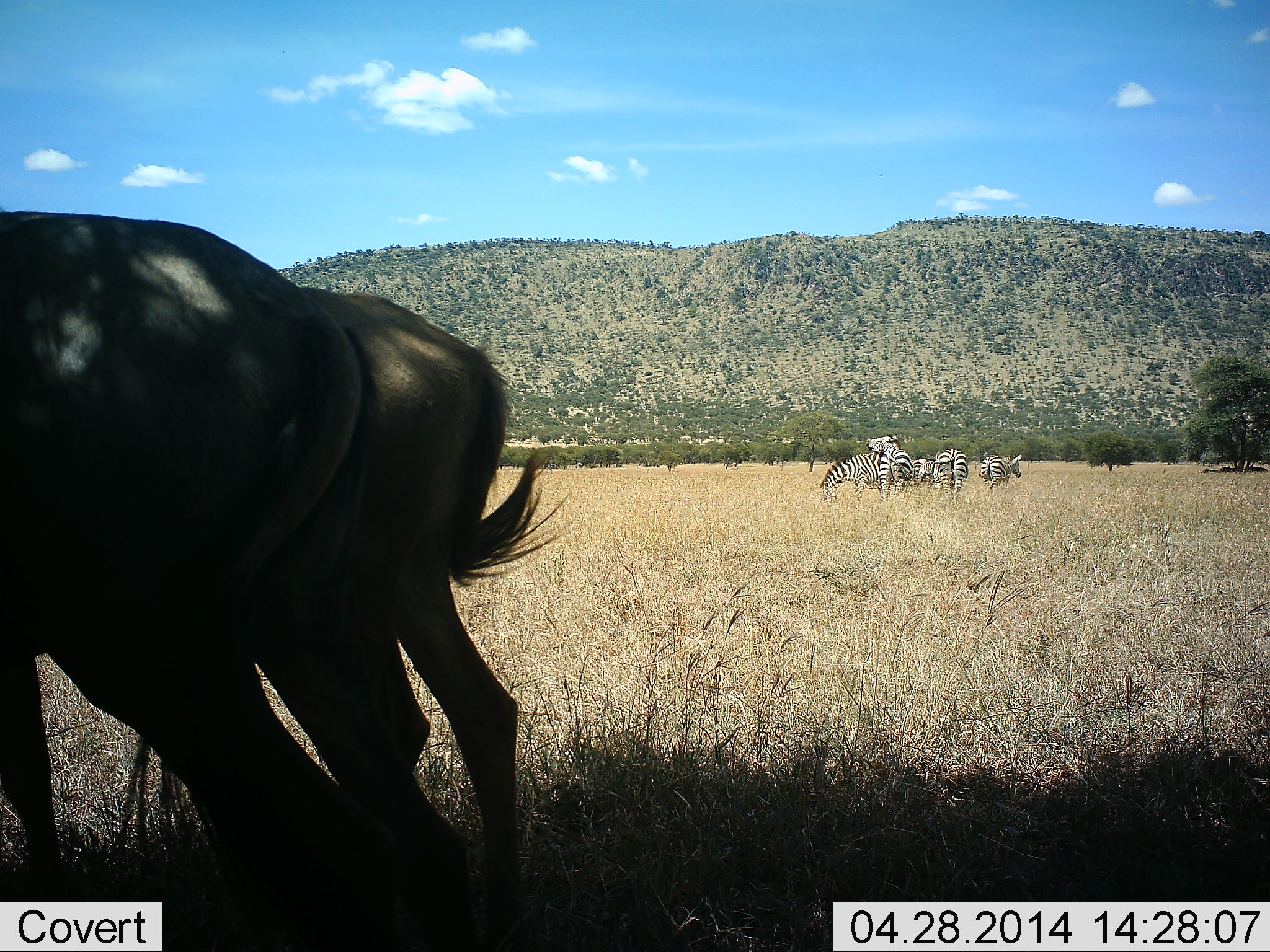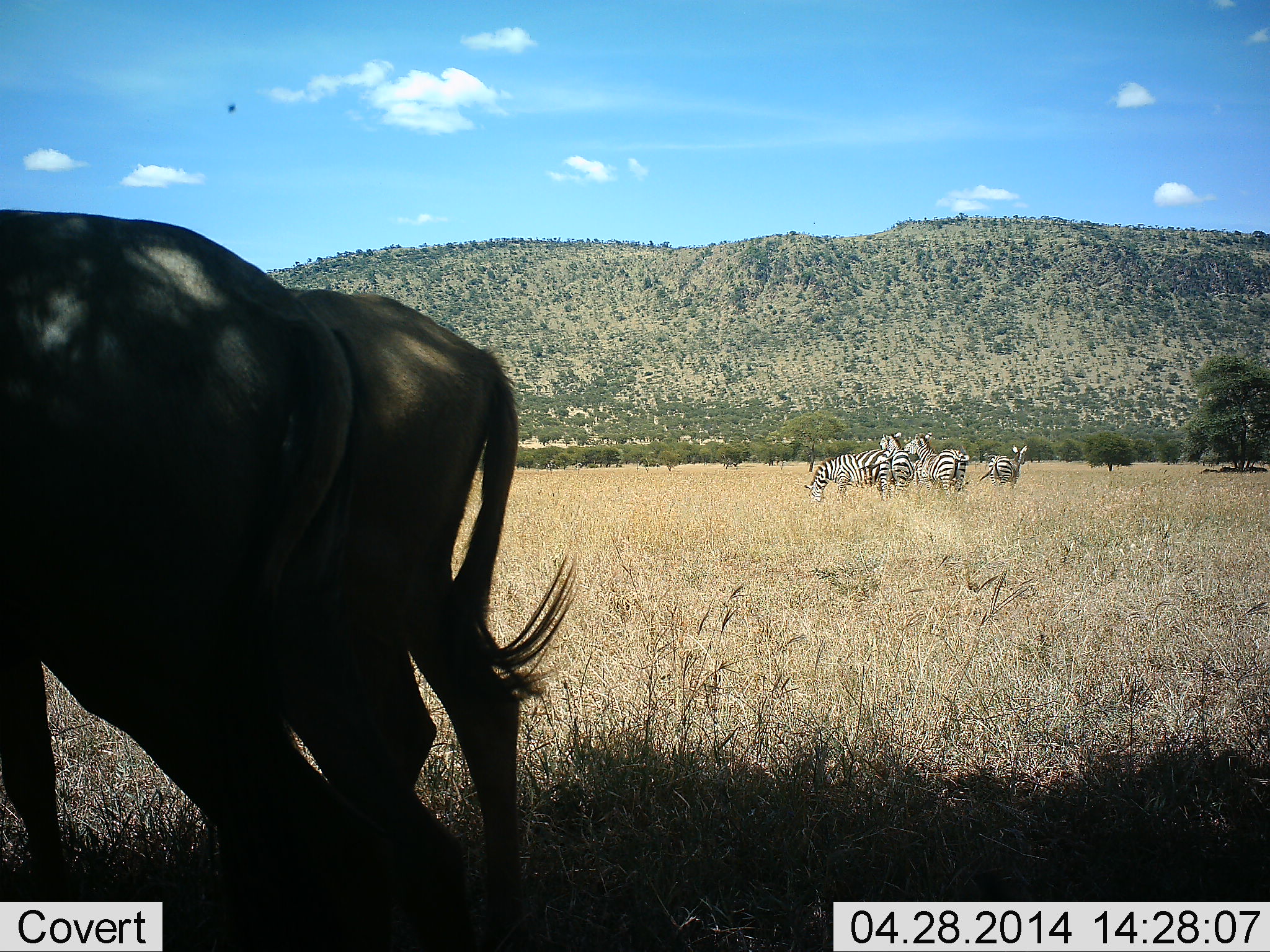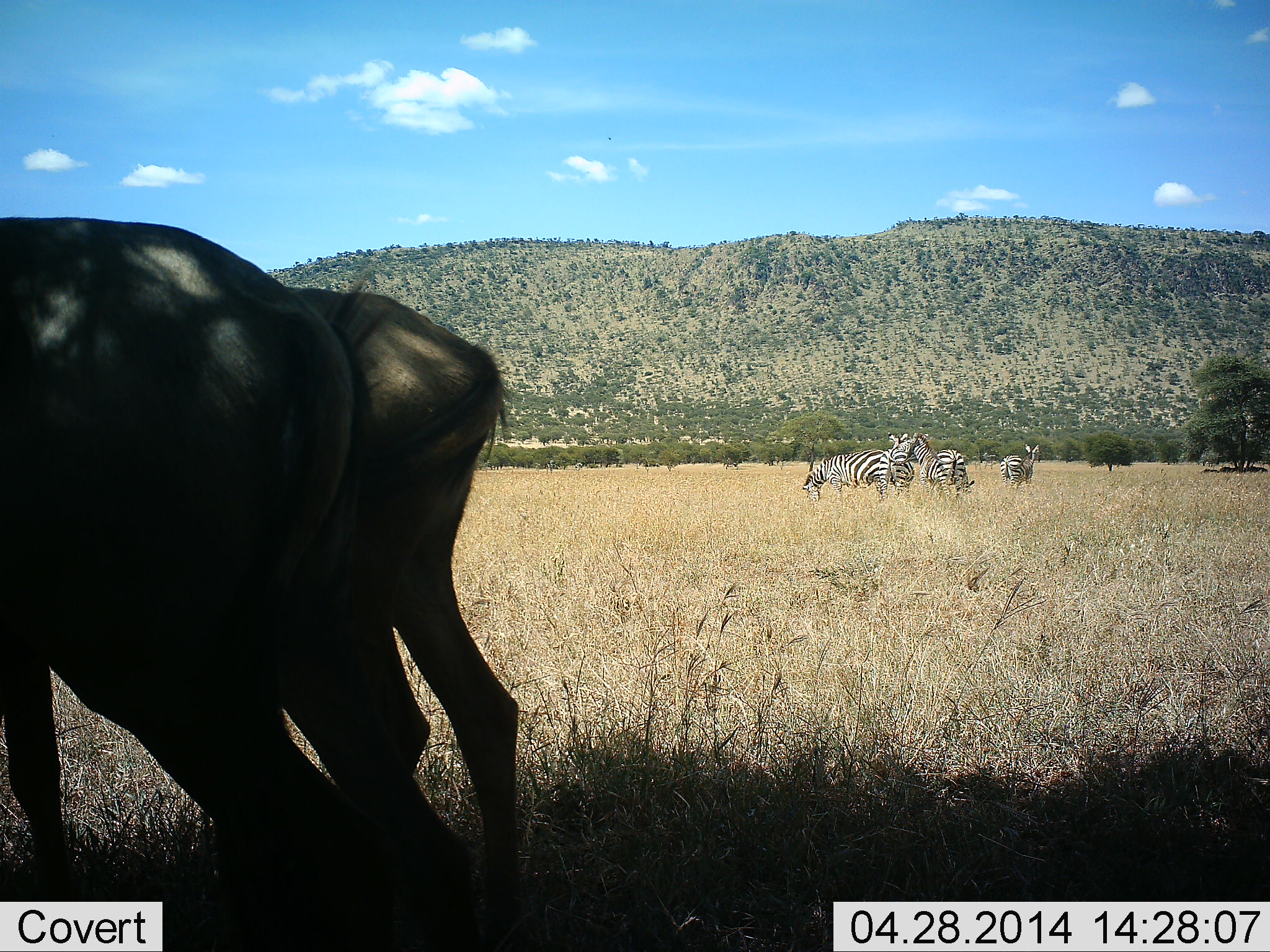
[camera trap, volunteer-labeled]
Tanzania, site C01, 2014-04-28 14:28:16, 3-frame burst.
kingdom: Animalia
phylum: Chordata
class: Mammalia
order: Artiodactyla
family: Bovidae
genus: Connochaetes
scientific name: Connochaetes taurinus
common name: blue wildebeest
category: wildebeest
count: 2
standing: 91%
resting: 9%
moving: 4%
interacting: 2%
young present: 2%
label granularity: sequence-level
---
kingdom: Animalia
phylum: Chordata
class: Mammalia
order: Perissodactyla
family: Equidae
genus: Equus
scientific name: Equus quagga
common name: plains zebra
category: zebra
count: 4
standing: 68%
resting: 8%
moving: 23%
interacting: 30%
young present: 0%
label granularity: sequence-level